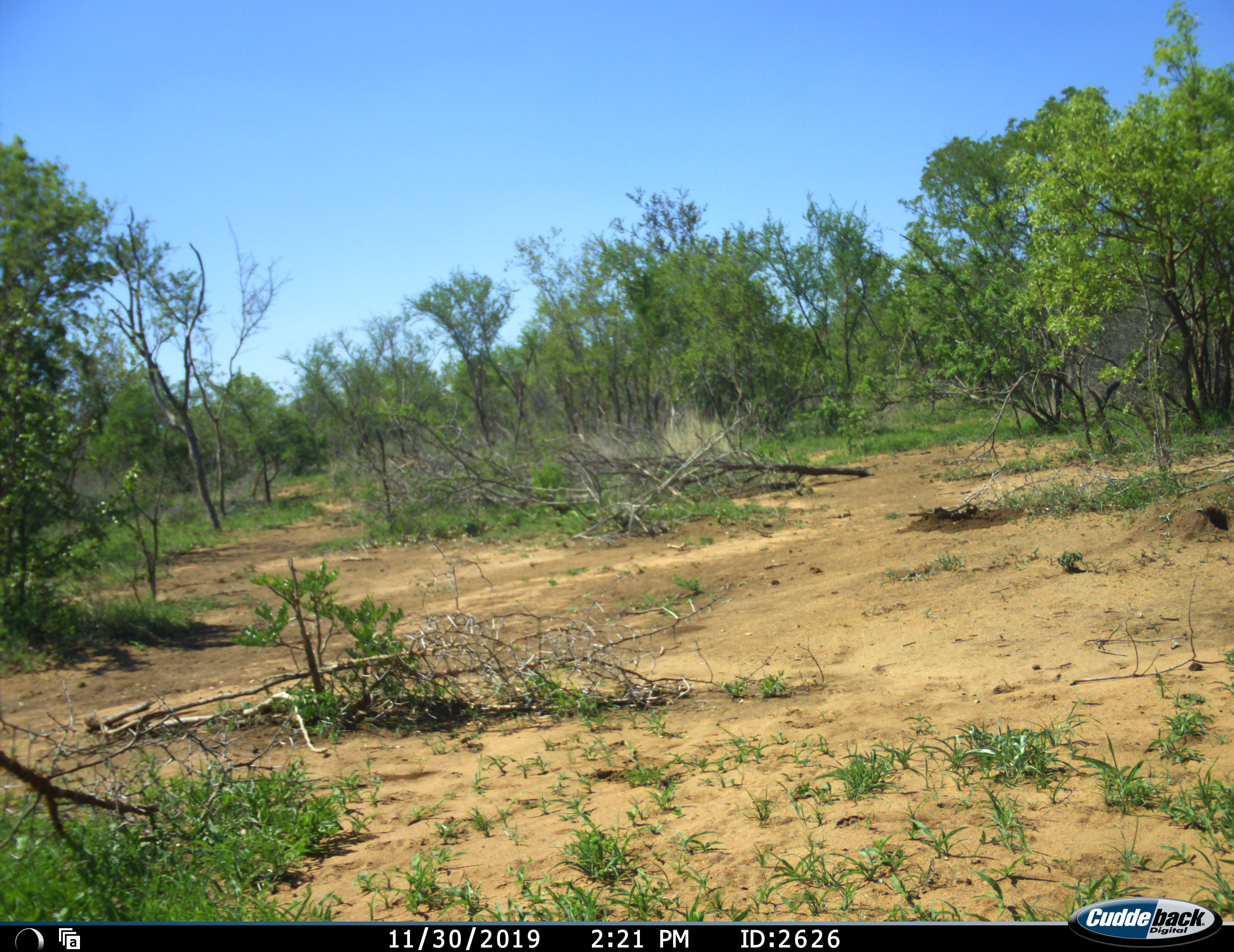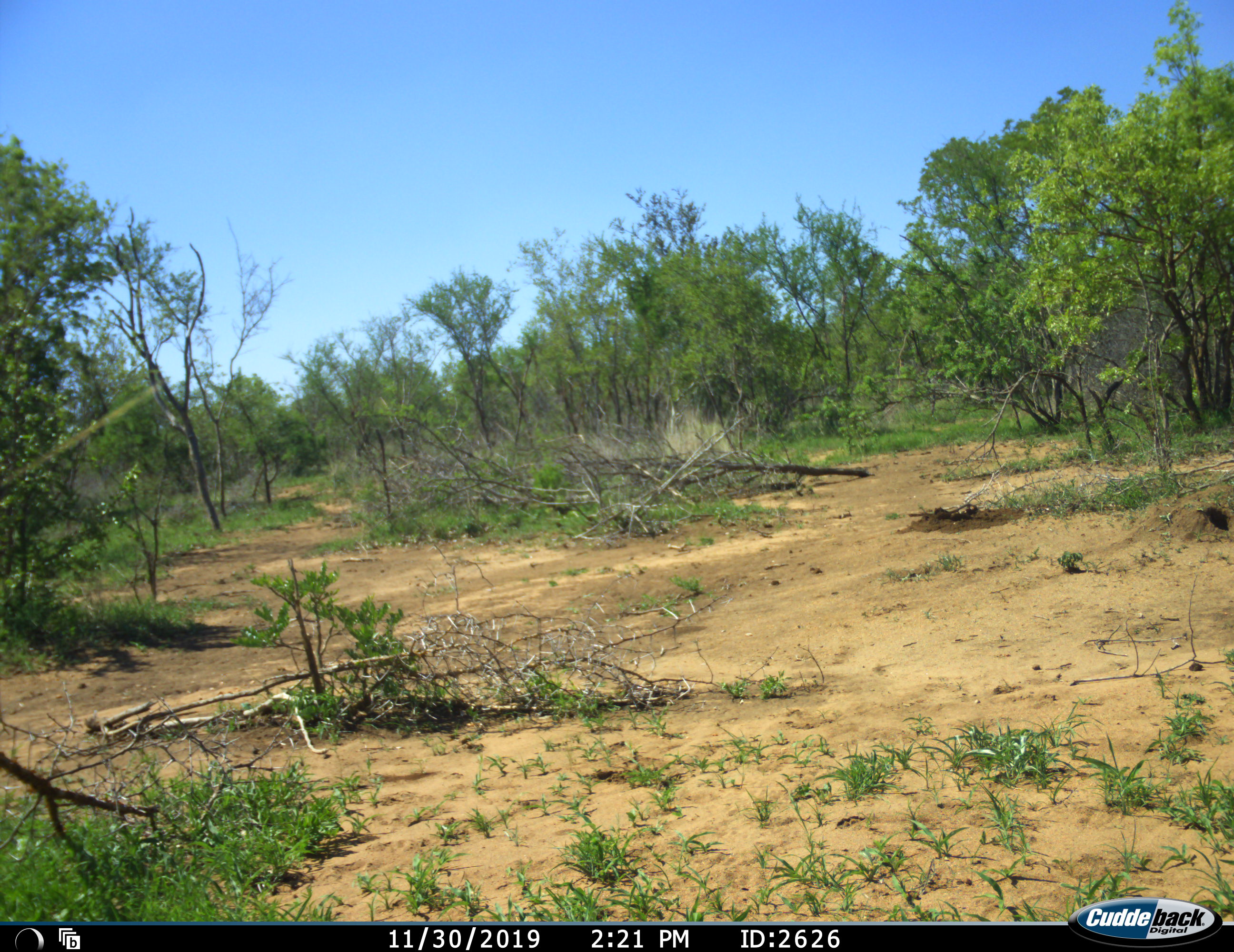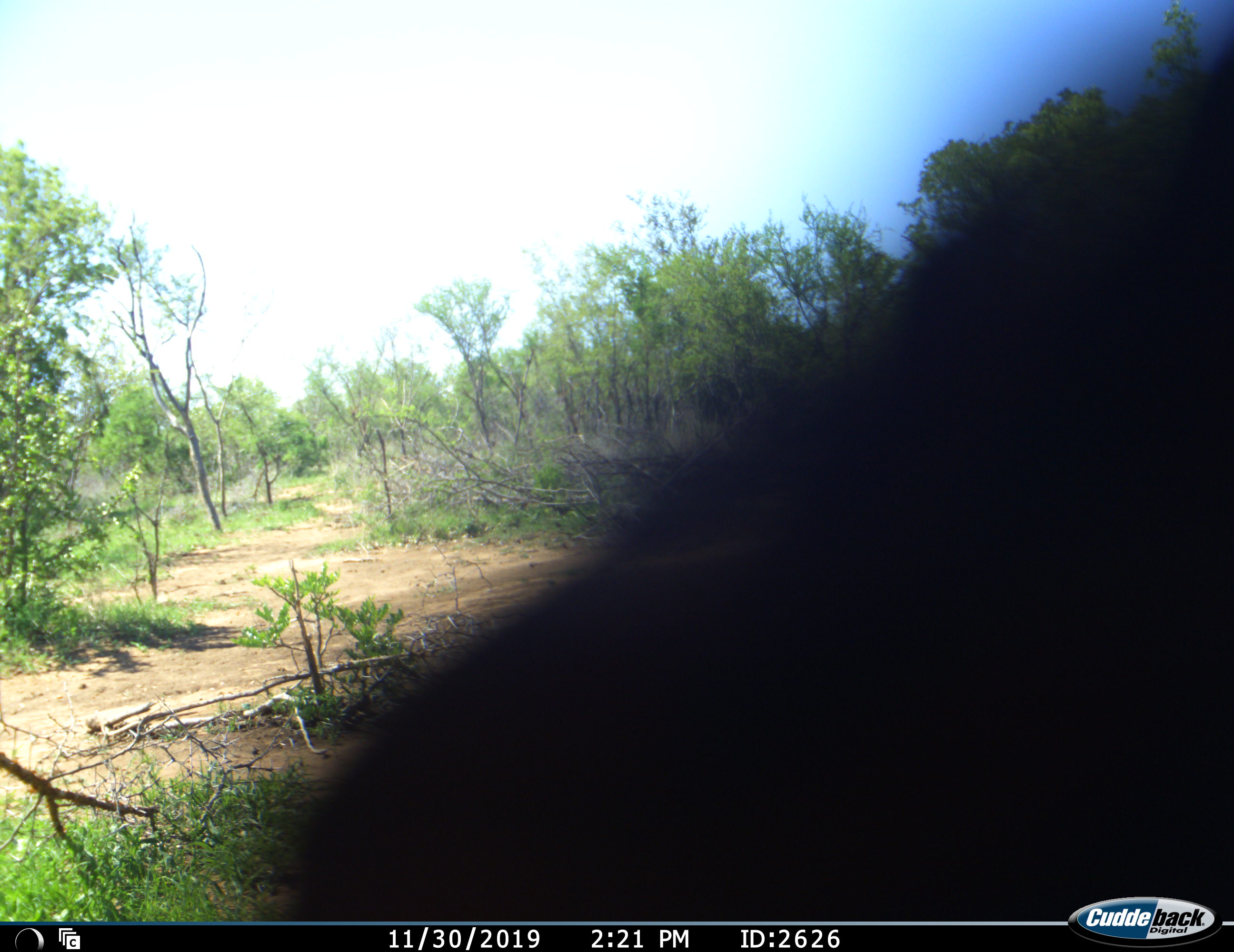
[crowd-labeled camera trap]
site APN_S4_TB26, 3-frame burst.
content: unidentified animal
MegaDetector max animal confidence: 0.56